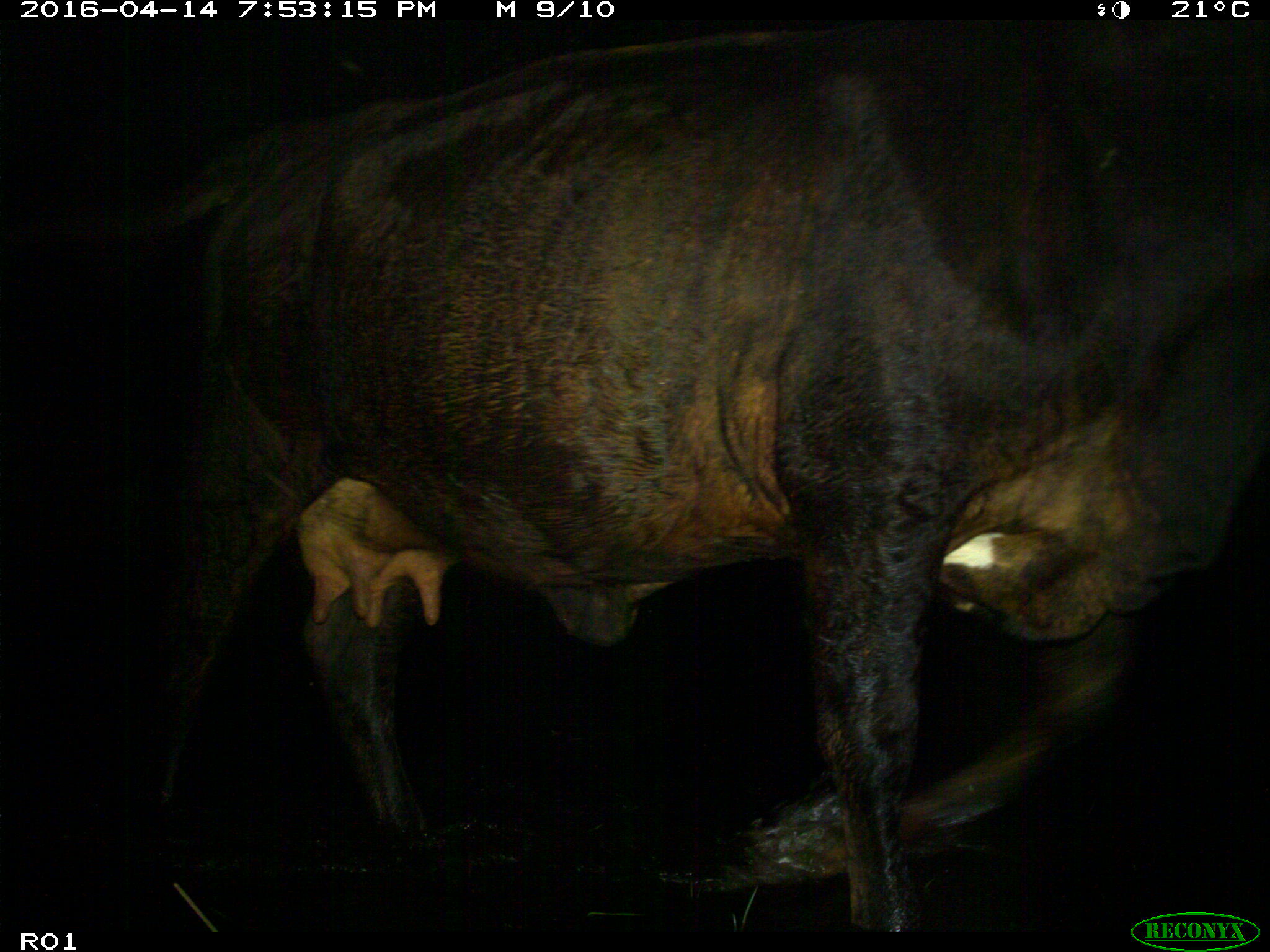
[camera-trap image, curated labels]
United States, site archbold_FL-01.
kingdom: Animalia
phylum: Chordata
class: Mammalia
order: Artiodactyla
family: Bovidae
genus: Bos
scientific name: Bos taurus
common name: domestic cow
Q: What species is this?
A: Bos taurus (domestic cow).